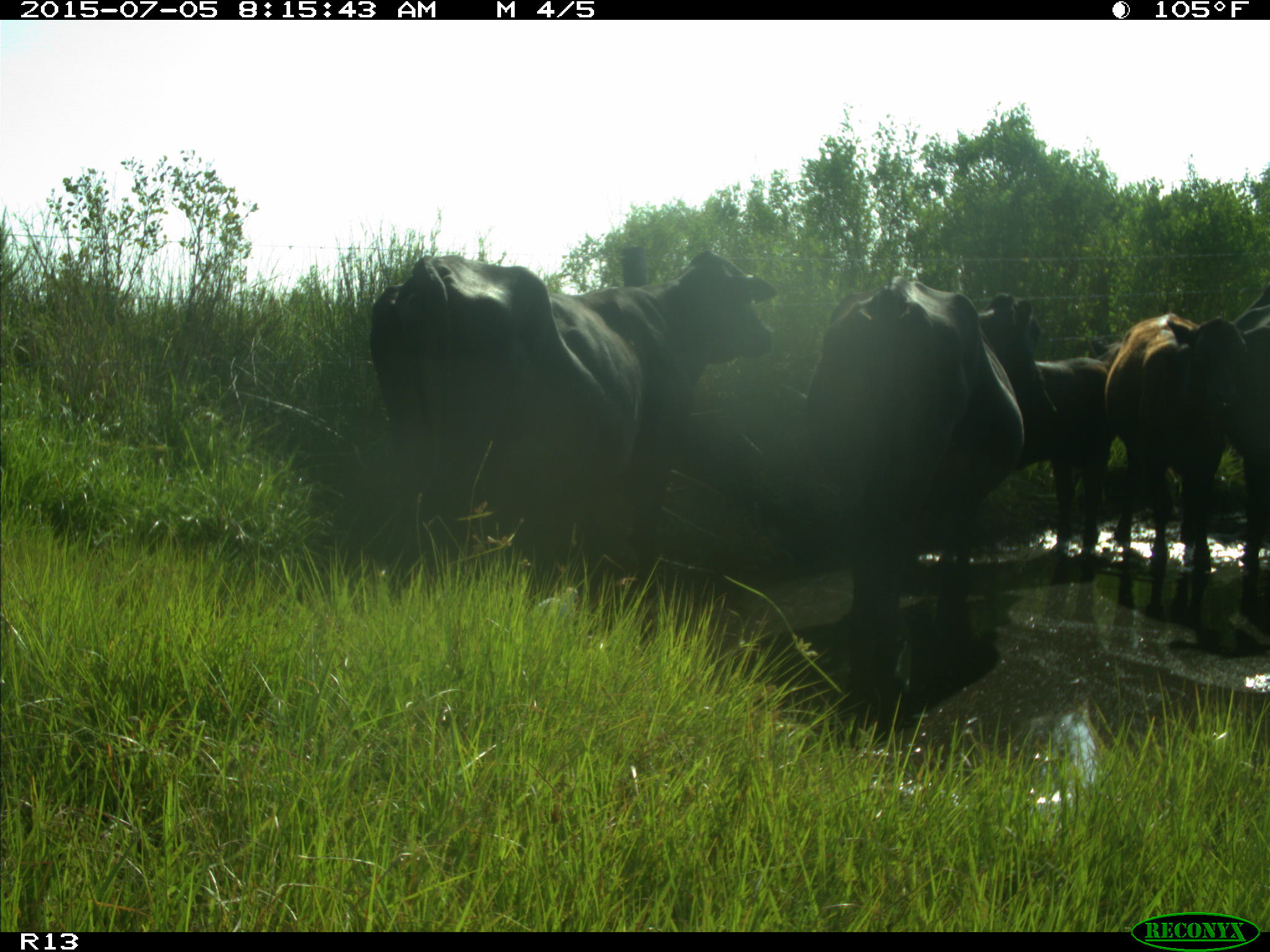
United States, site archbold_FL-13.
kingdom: Animalia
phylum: Chordata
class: Mammalia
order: Artiodactyla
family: Bovidae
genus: Bos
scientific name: Bos taurus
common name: domestic cow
Bos taurus (domestic cow).